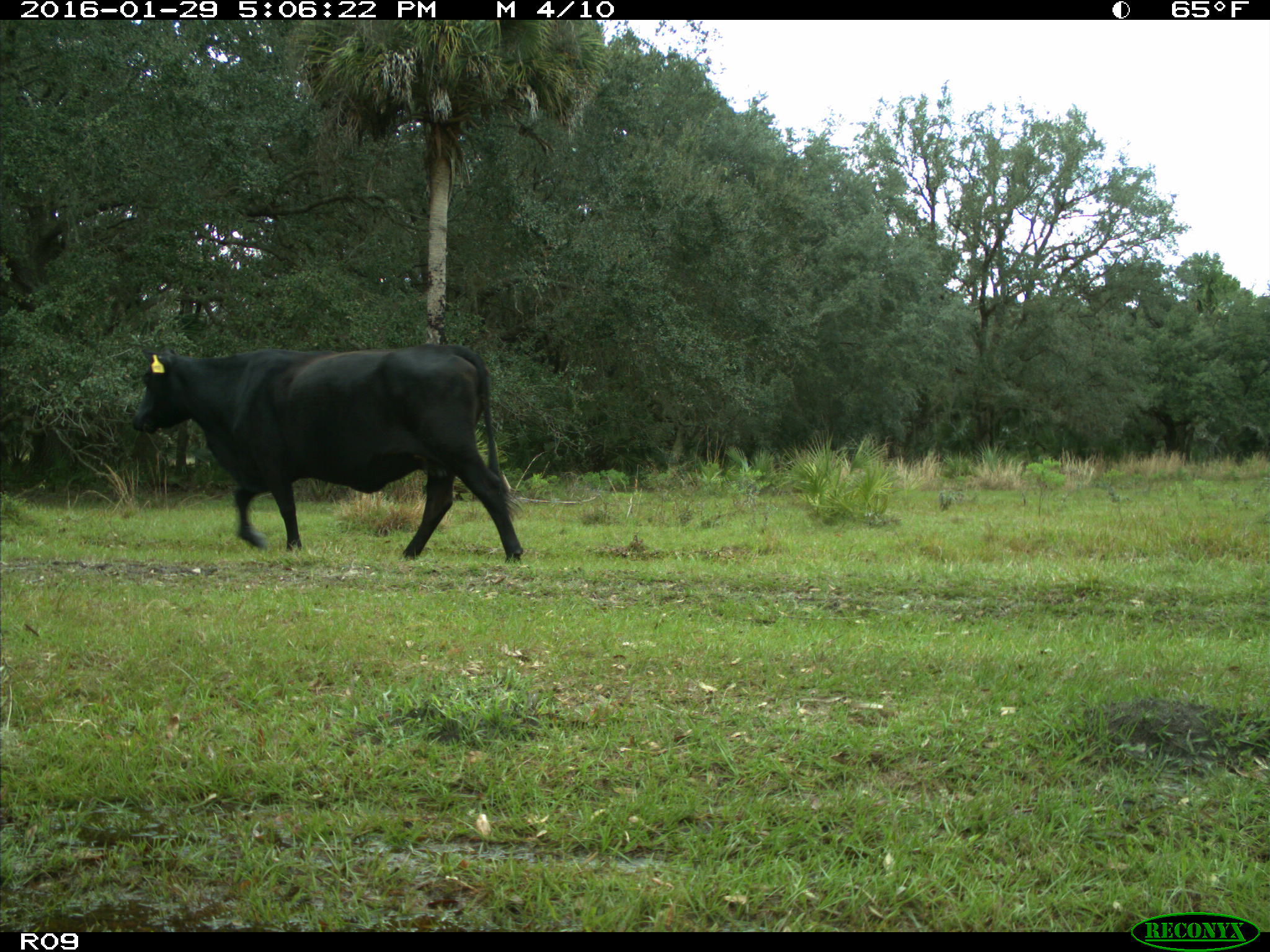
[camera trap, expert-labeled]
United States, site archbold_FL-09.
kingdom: Animalia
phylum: Chordata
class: Mammalia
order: Artiodactyla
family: Bovidae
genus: Bos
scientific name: Bos taurus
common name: domestic cow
Bos taurus (domestic cow).